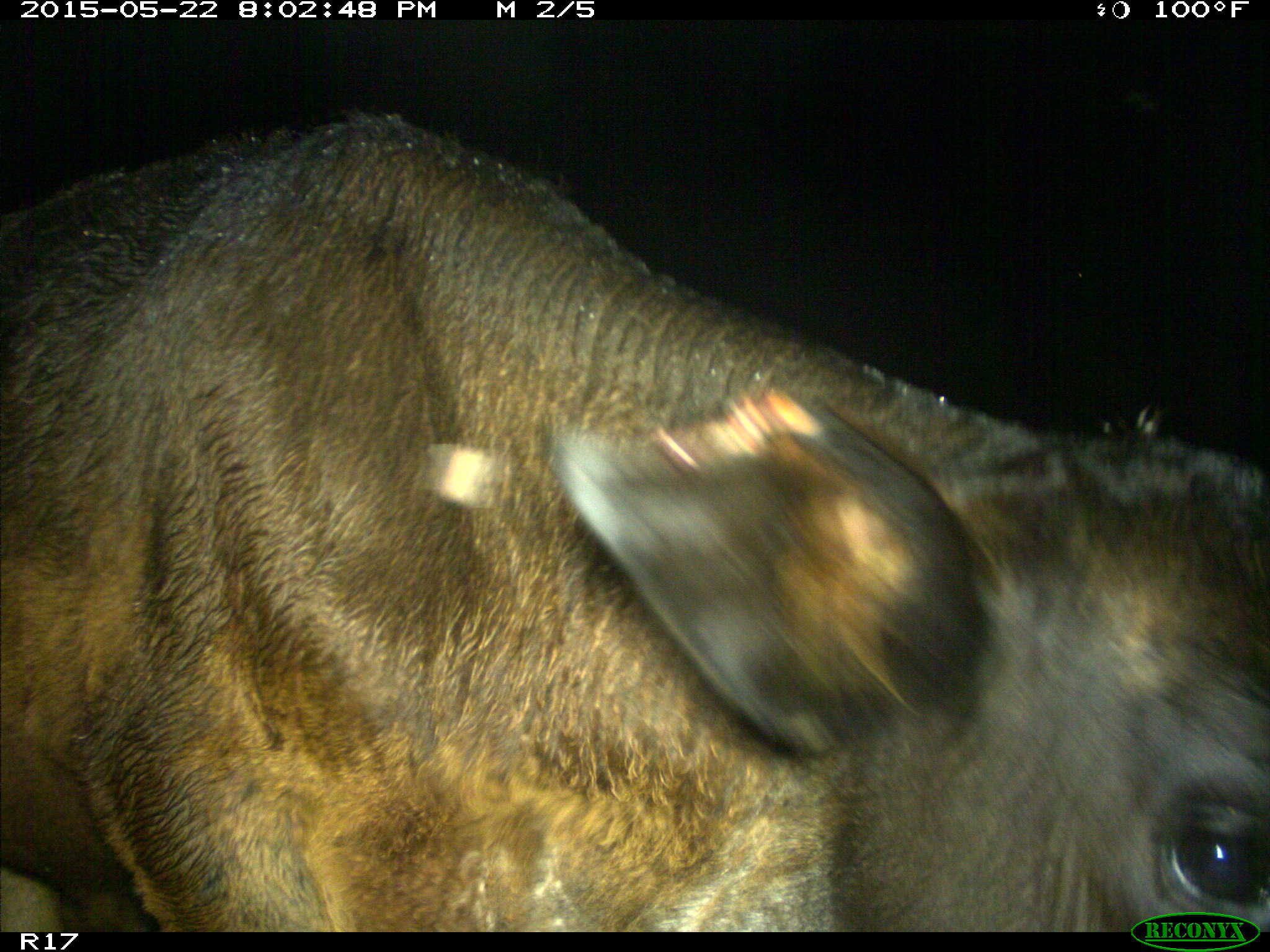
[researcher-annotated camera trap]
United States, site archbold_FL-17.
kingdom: Animalia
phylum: Chordata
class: Mammalia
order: Artiodactyla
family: Bovidae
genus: Bos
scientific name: Bos taurus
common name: domestic cow